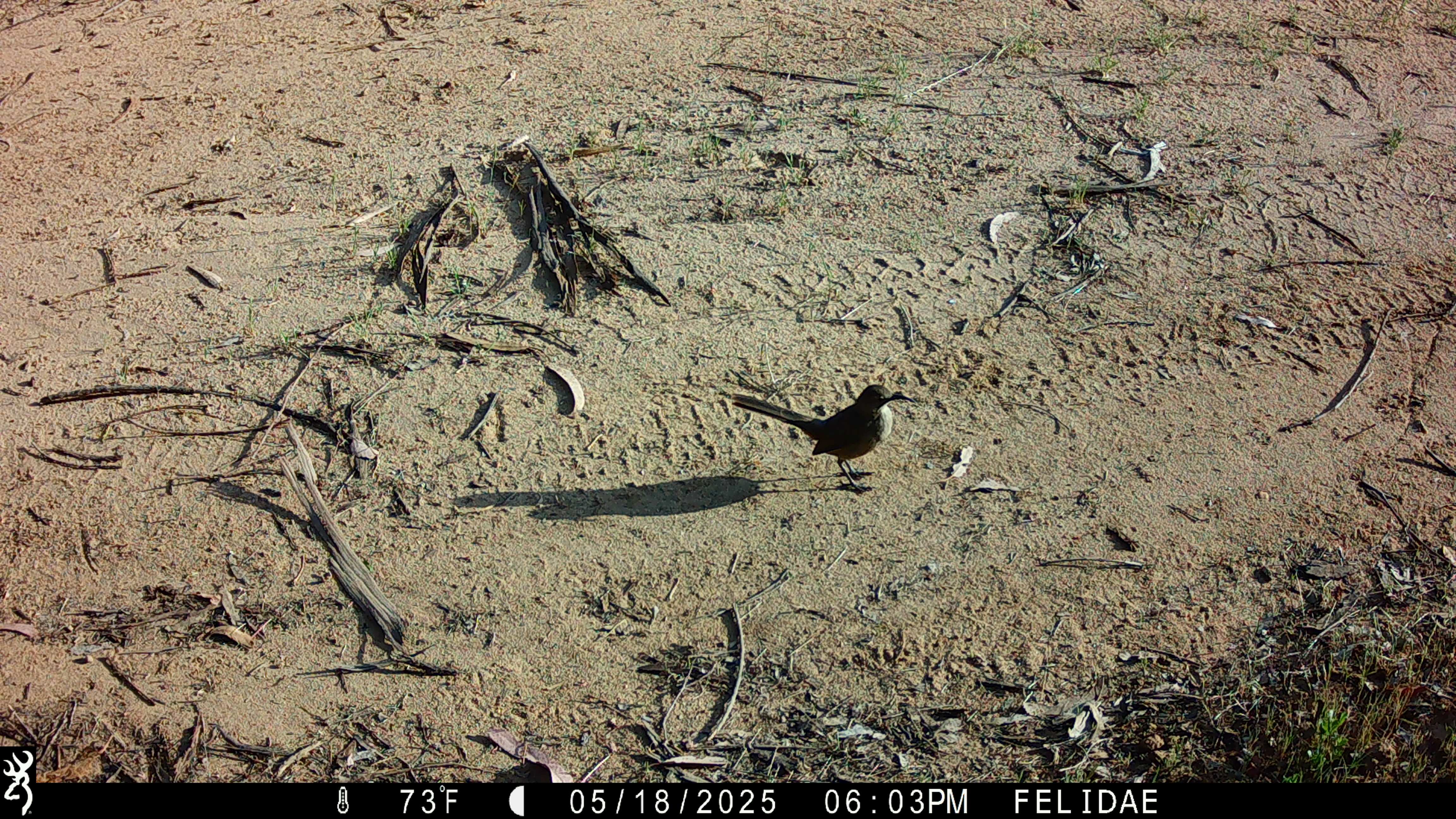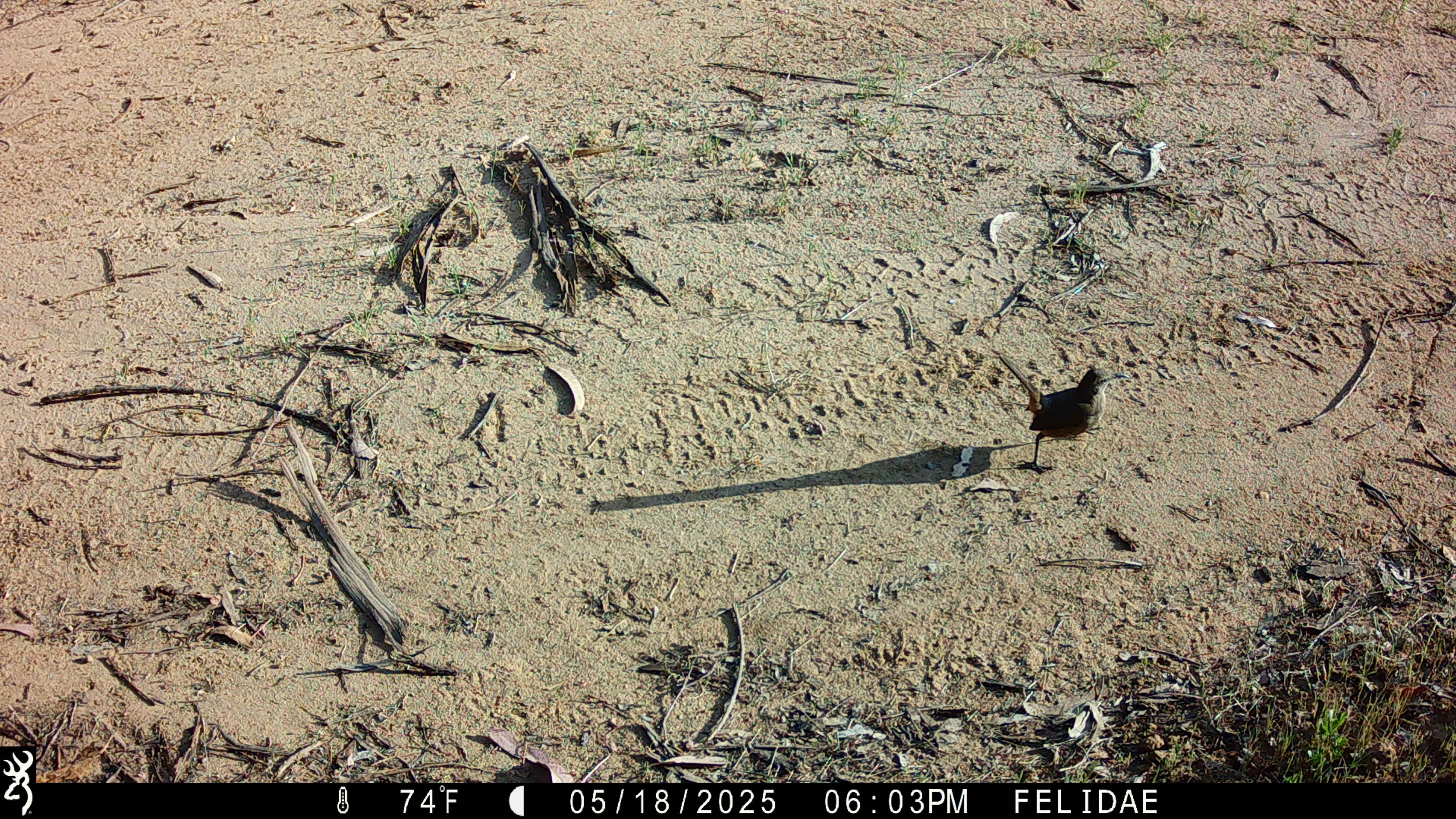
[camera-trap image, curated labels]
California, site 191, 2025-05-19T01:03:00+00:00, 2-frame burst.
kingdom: Animalia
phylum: Chordata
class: Aves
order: Passeriformes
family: Mimidae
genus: Toxostoma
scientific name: Toxostoma redivivum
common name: california thrasher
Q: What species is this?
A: California thrasher (Toxostoma redivivum).